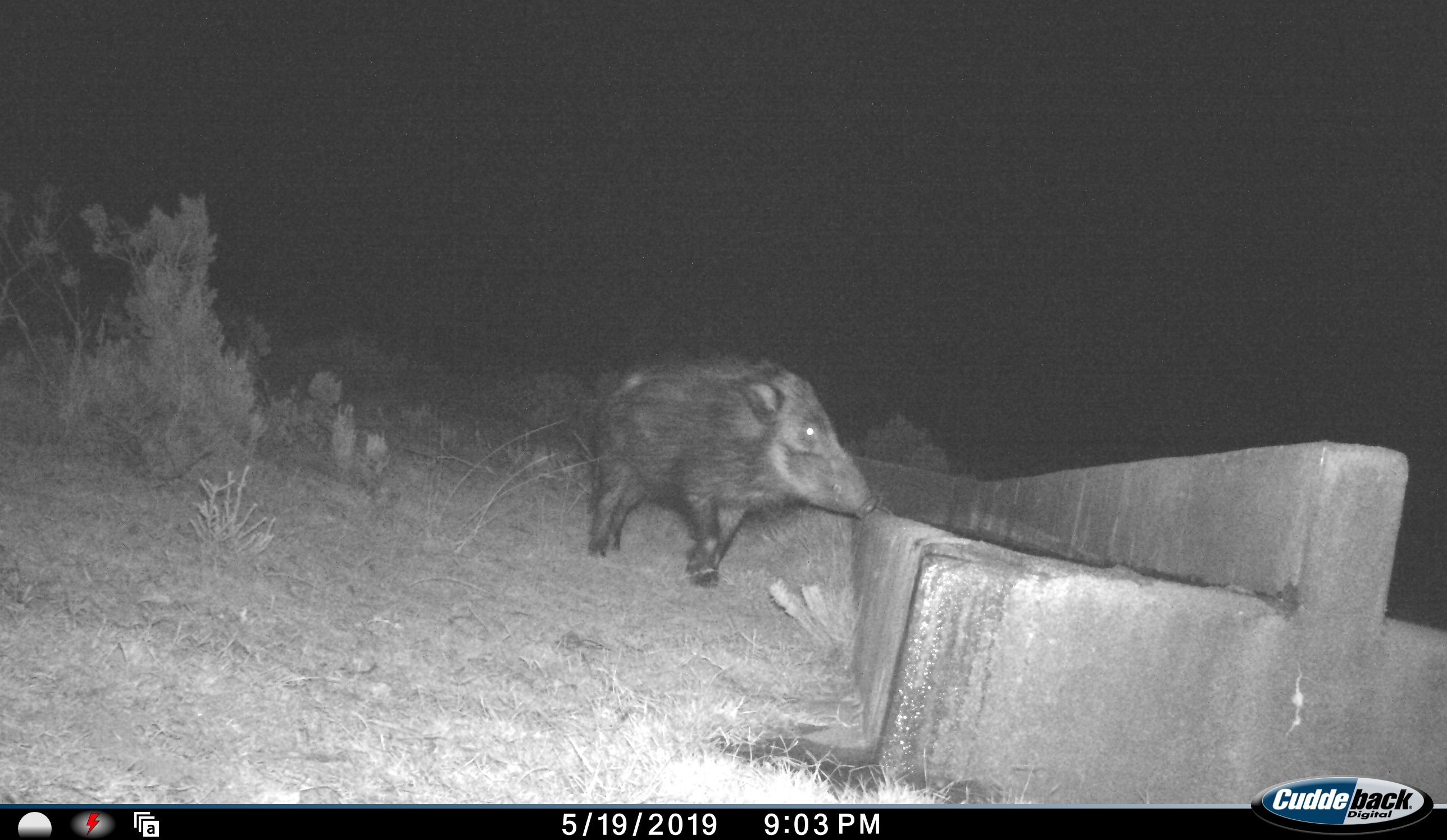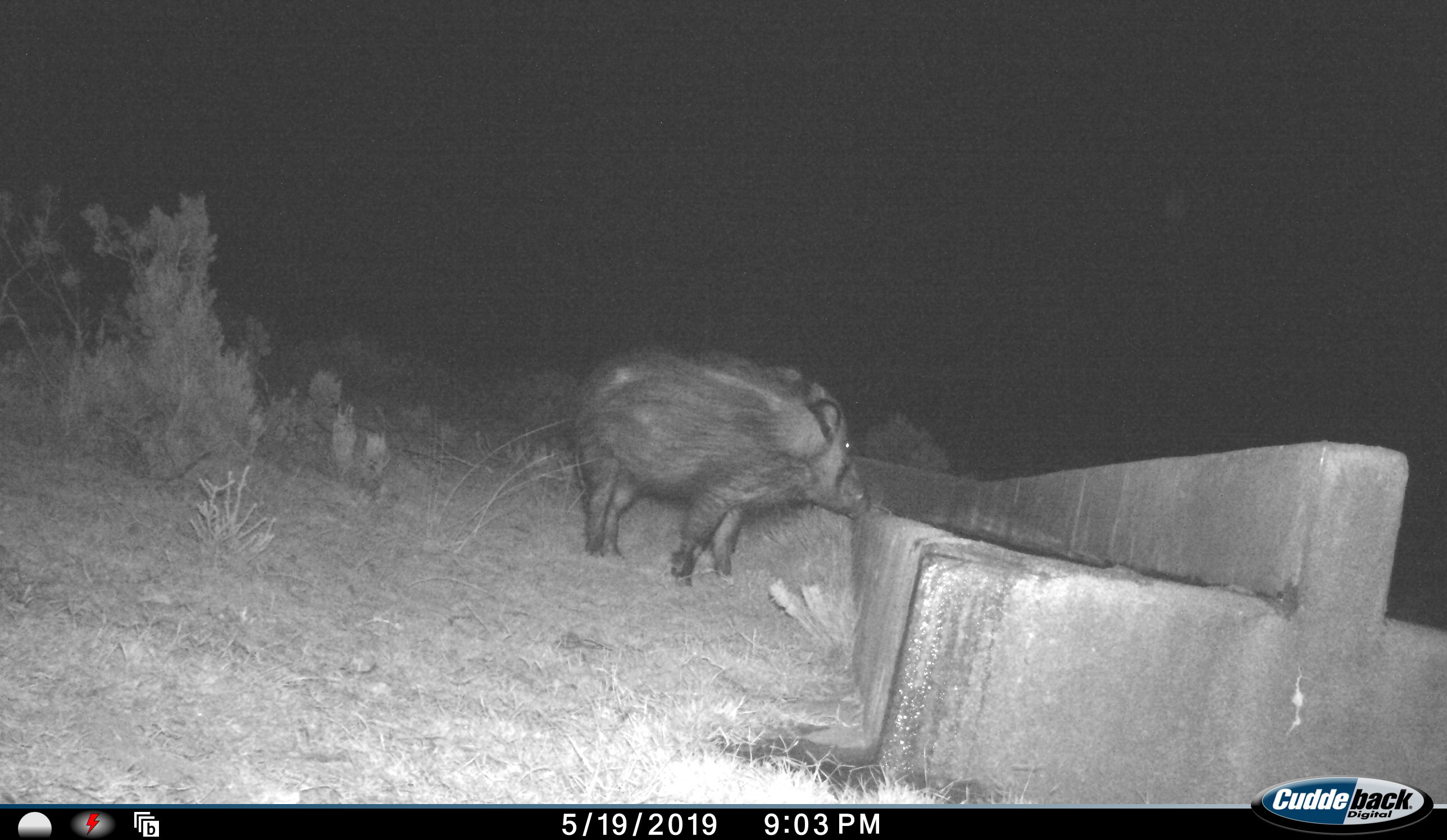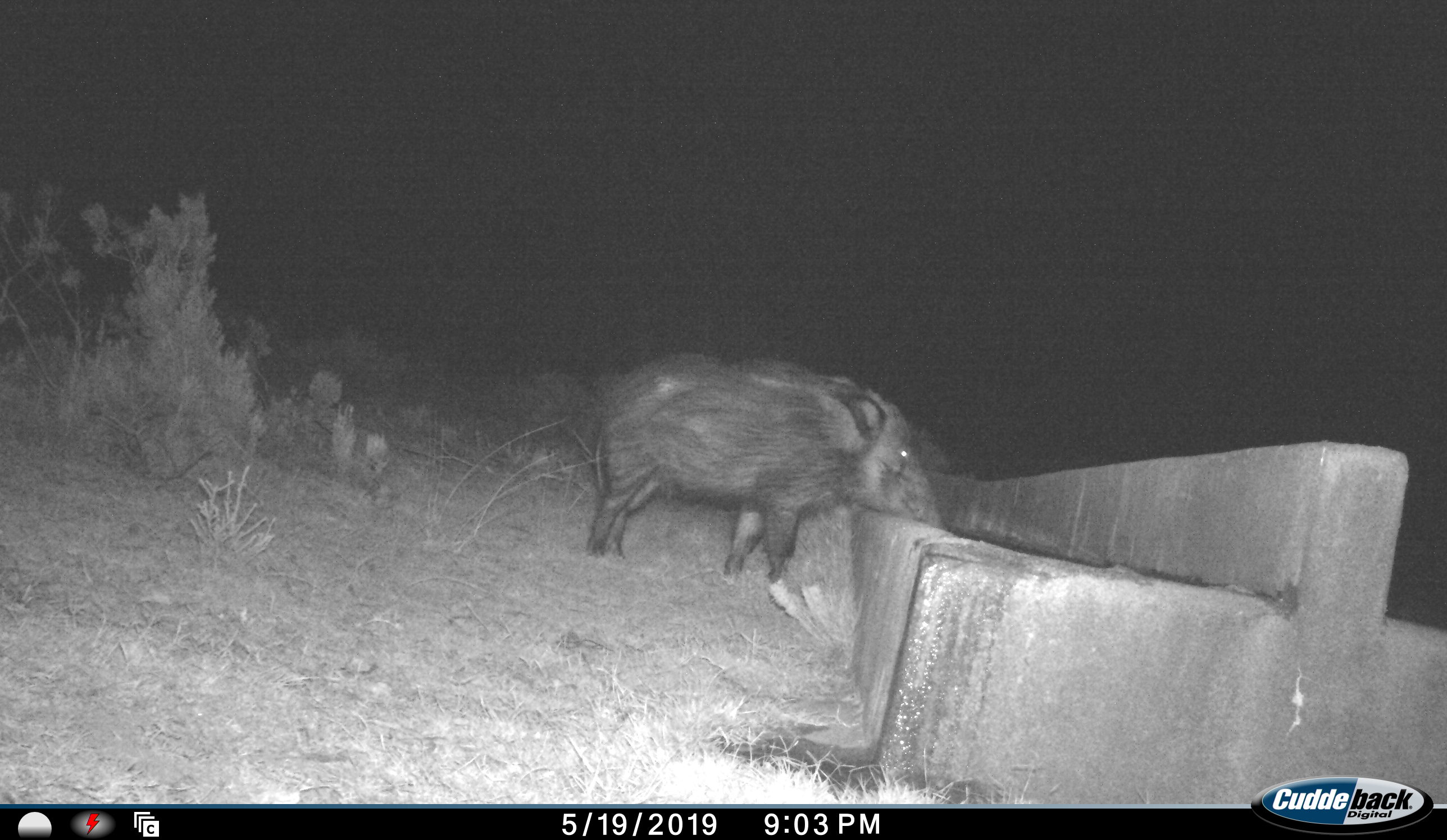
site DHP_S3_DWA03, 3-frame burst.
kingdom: Animalia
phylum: Chordata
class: Mammalia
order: Artiodactyla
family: Suidae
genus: Potamochoerus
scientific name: Potamochoerus larvatus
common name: bushpig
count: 1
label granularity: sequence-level